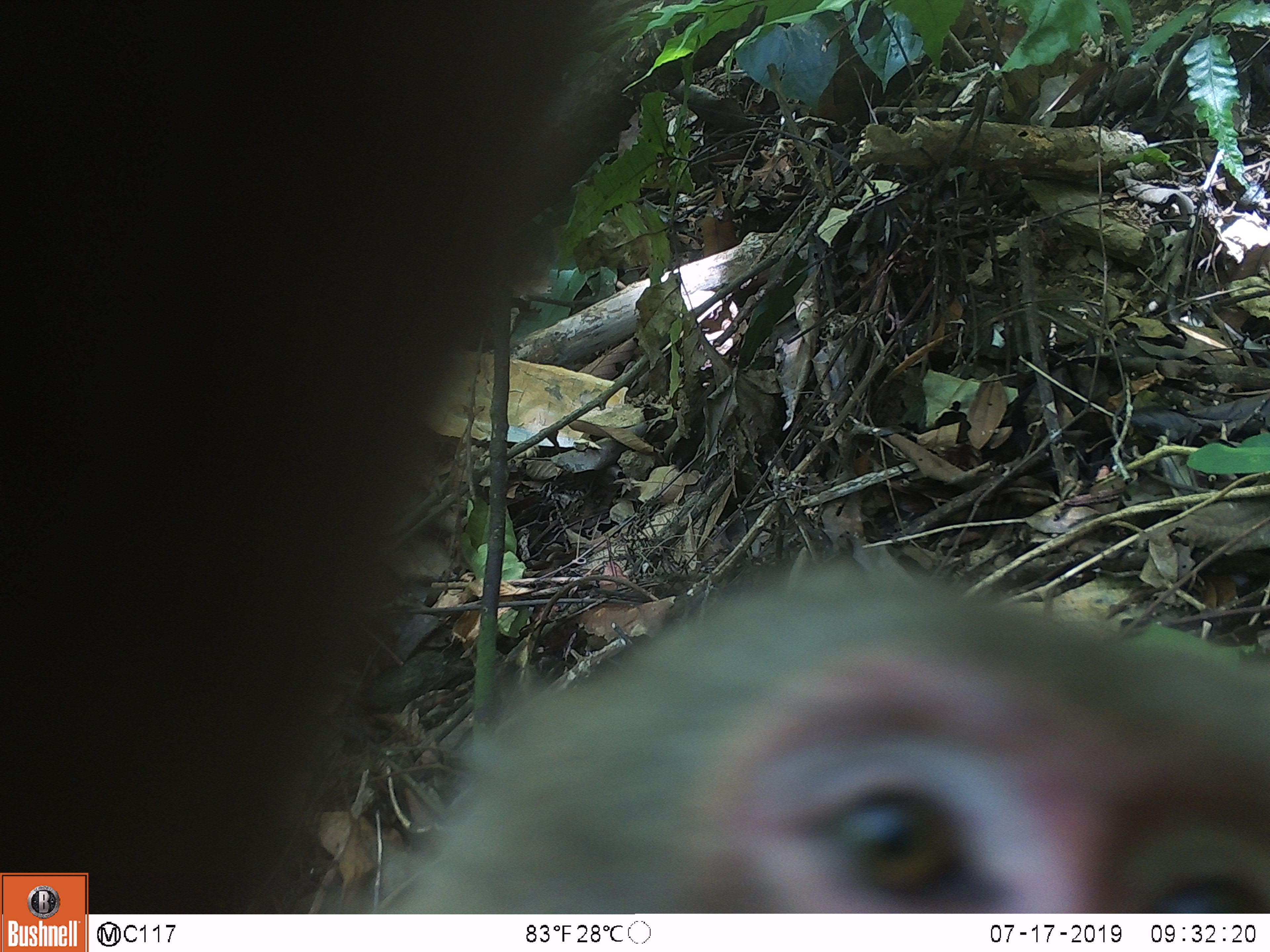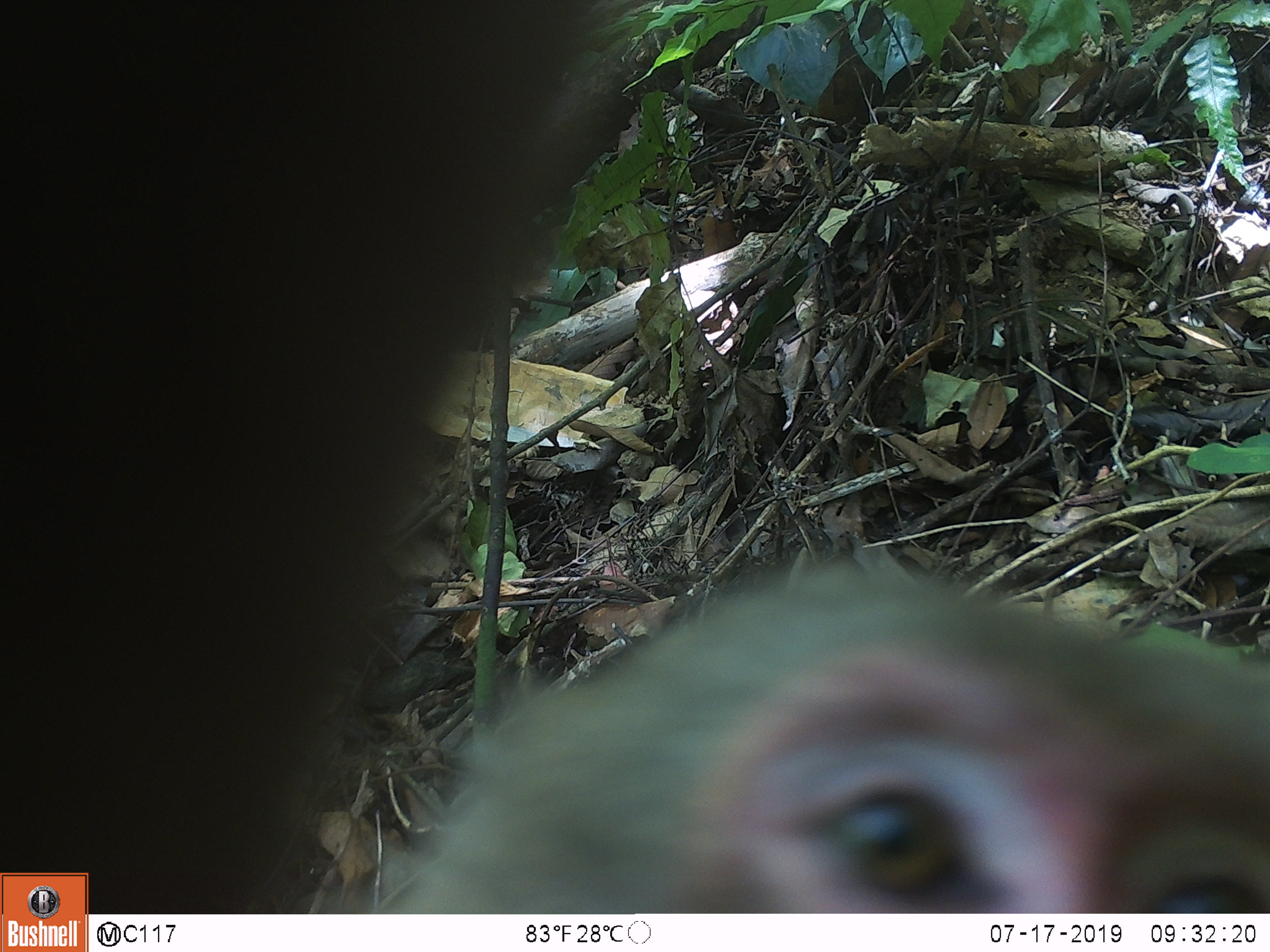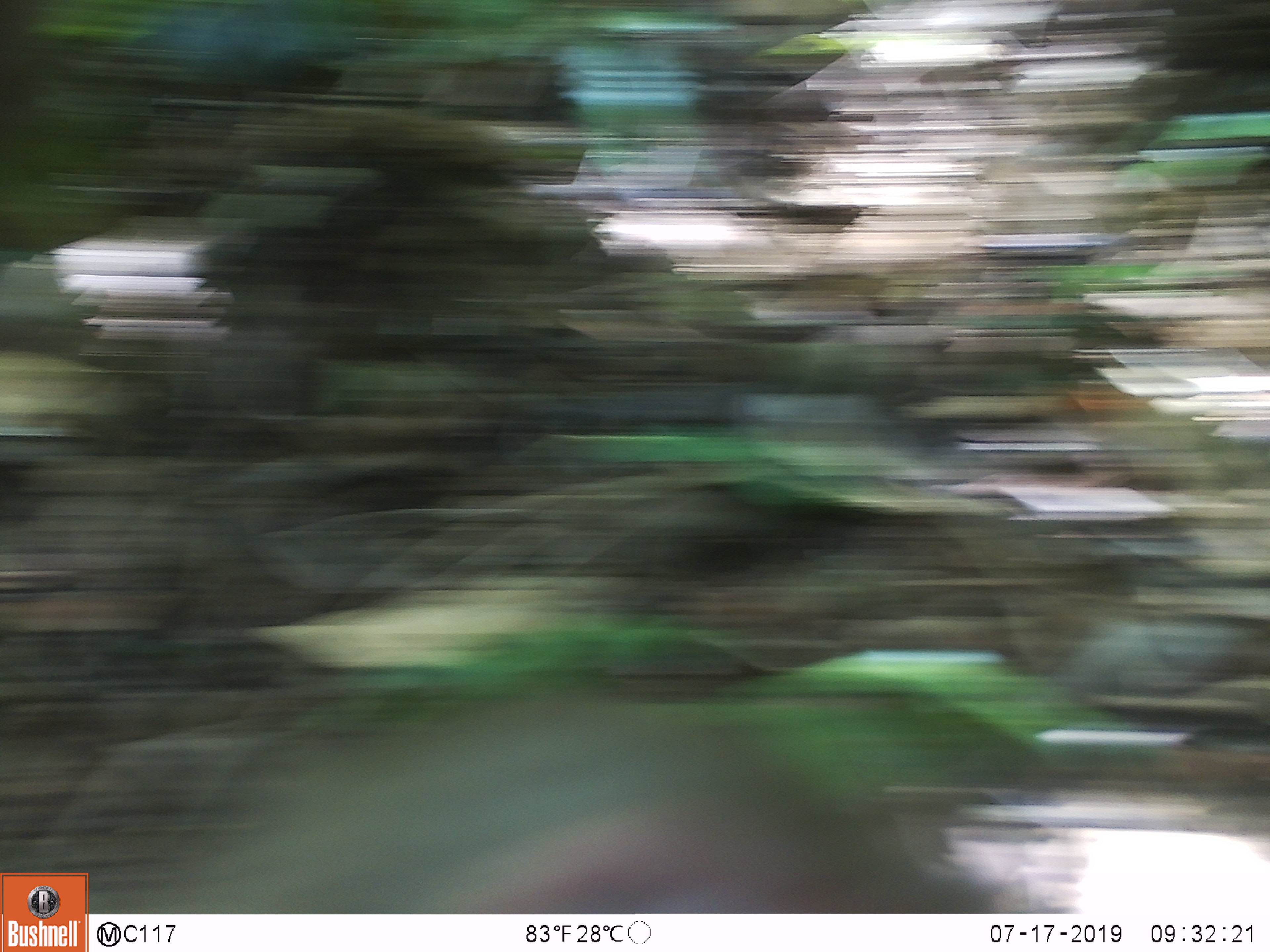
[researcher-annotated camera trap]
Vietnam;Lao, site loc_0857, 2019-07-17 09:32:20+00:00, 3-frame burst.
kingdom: Animalia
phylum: Chordata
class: Mammalia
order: Primates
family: Cercopithecidae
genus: Macaca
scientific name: Macaca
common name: macaque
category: macaque not stump tailed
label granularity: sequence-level